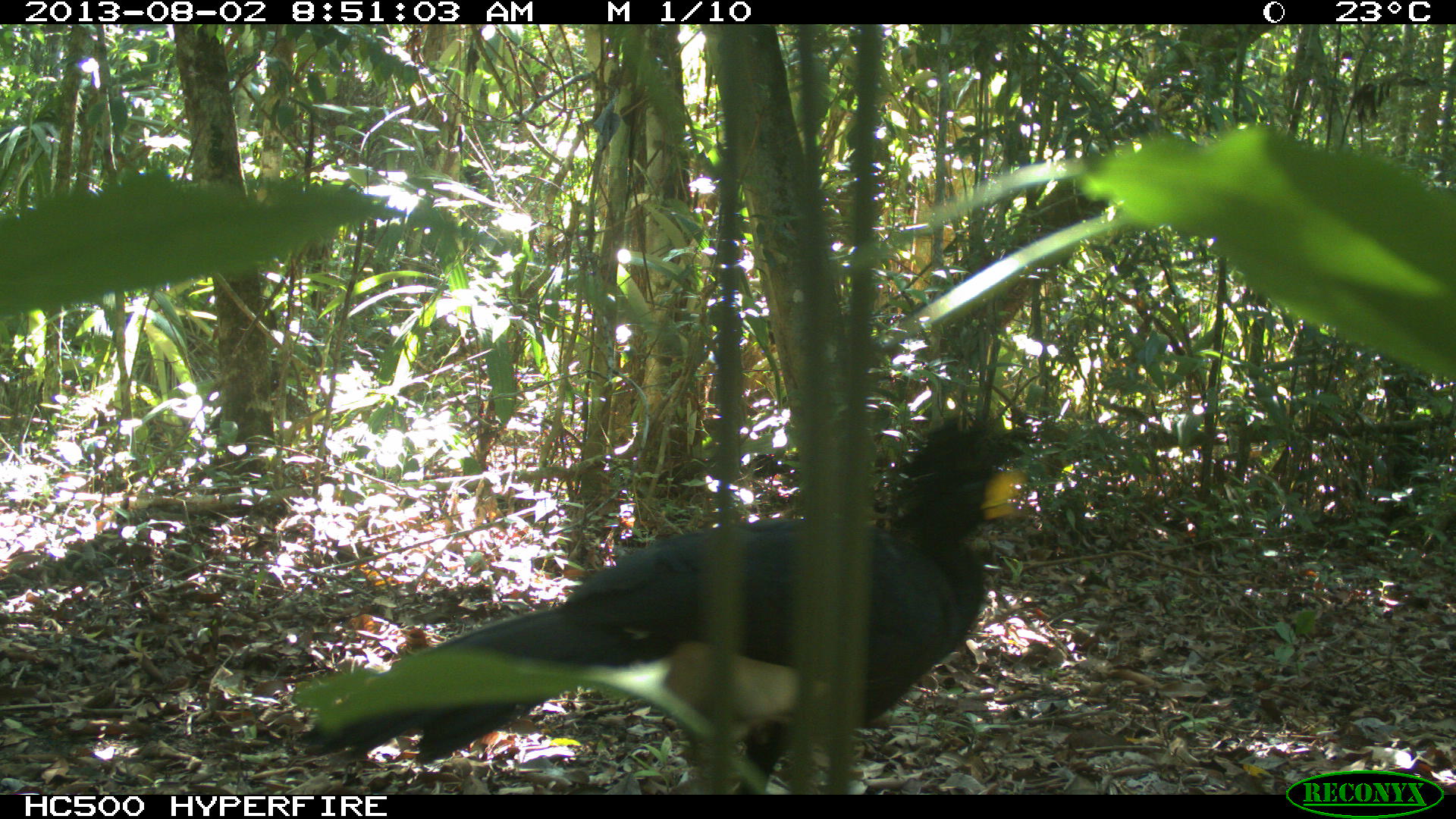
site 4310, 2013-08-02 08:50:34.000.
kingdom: Animalia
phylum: Chordata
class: Aves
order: Galliformes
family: Cracidae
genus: Crax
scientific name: Crax rubra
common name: great curassow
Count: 1.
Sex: male.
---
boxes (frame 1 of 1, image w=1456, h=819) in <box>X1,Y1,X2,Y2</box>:
crax rubra: <box>288,407,1034,792</box>